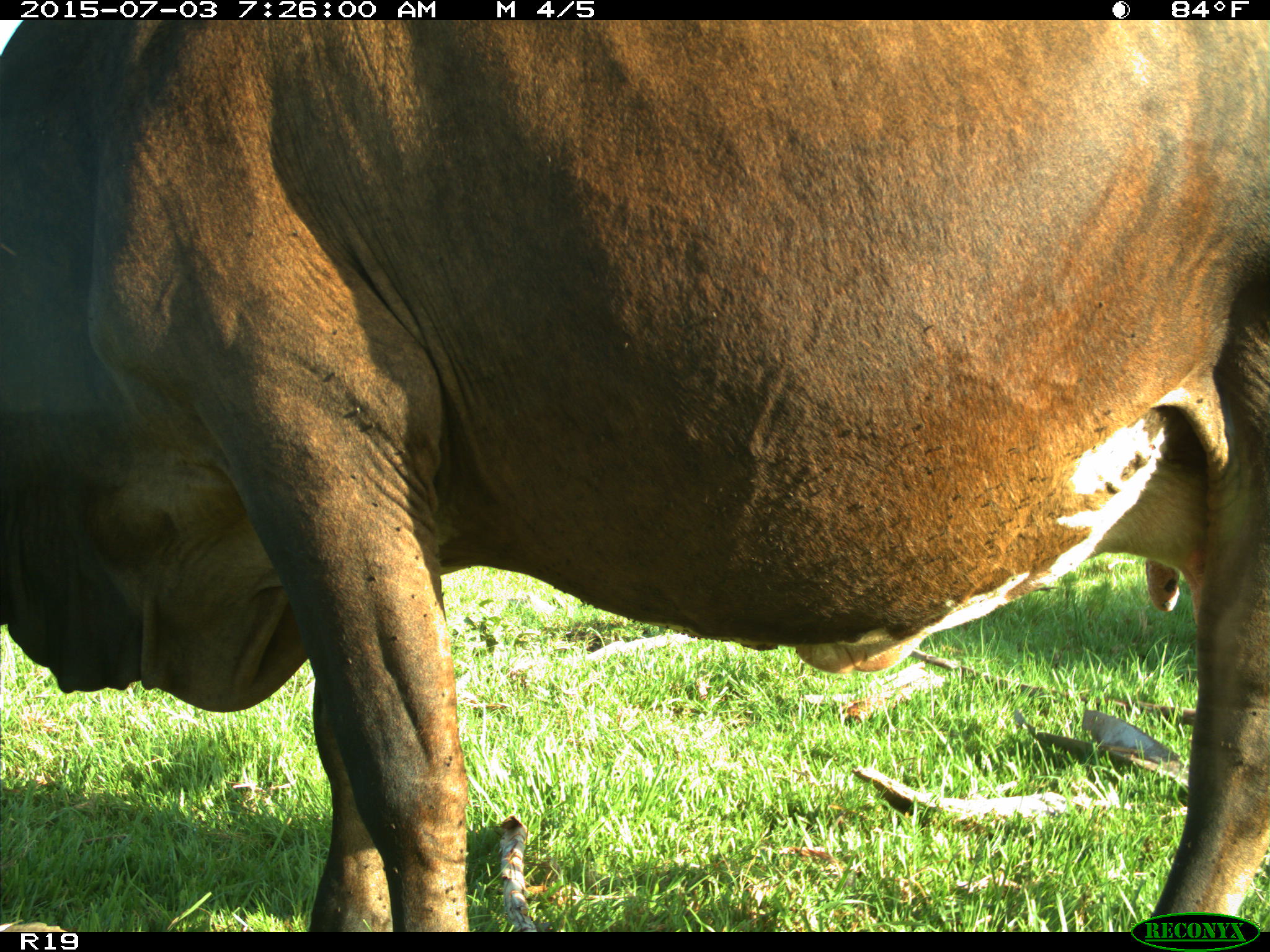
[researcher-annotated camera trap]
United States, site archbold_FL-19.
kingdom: Animalia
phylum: Chordata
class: Mammalia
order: Artiodactyla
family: Bovidae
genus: Bos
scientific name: Bos taurus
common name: domestic cow